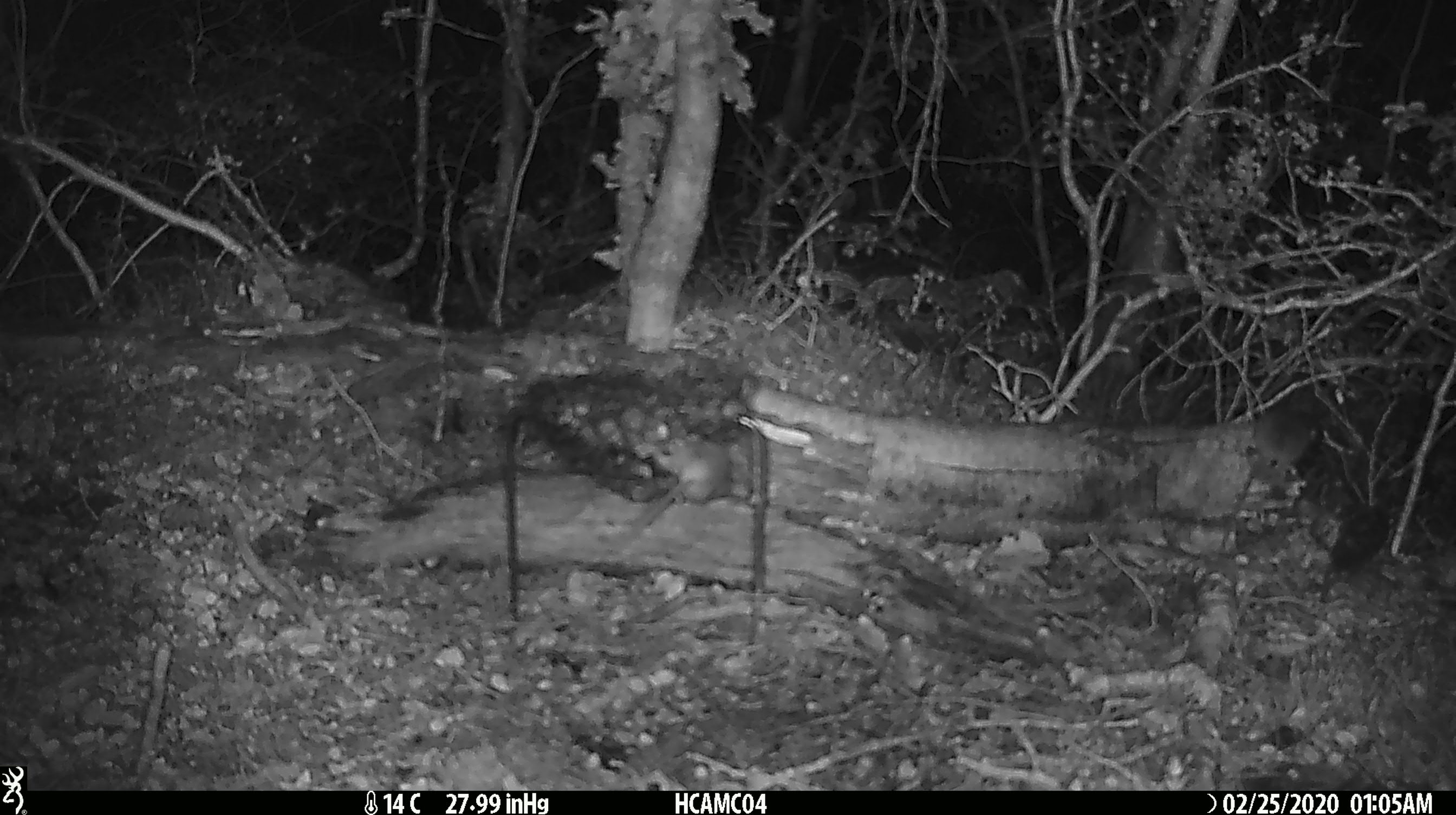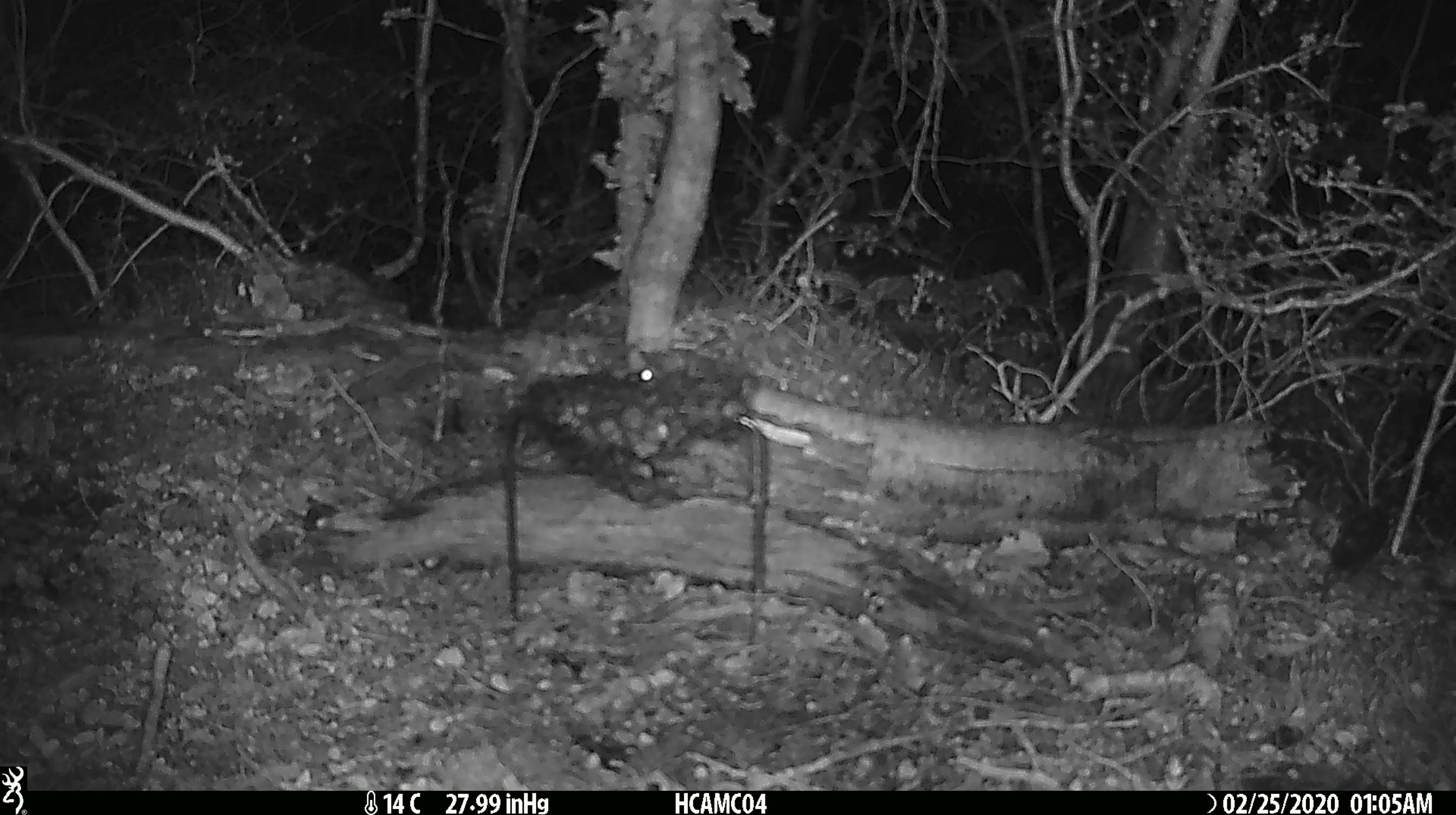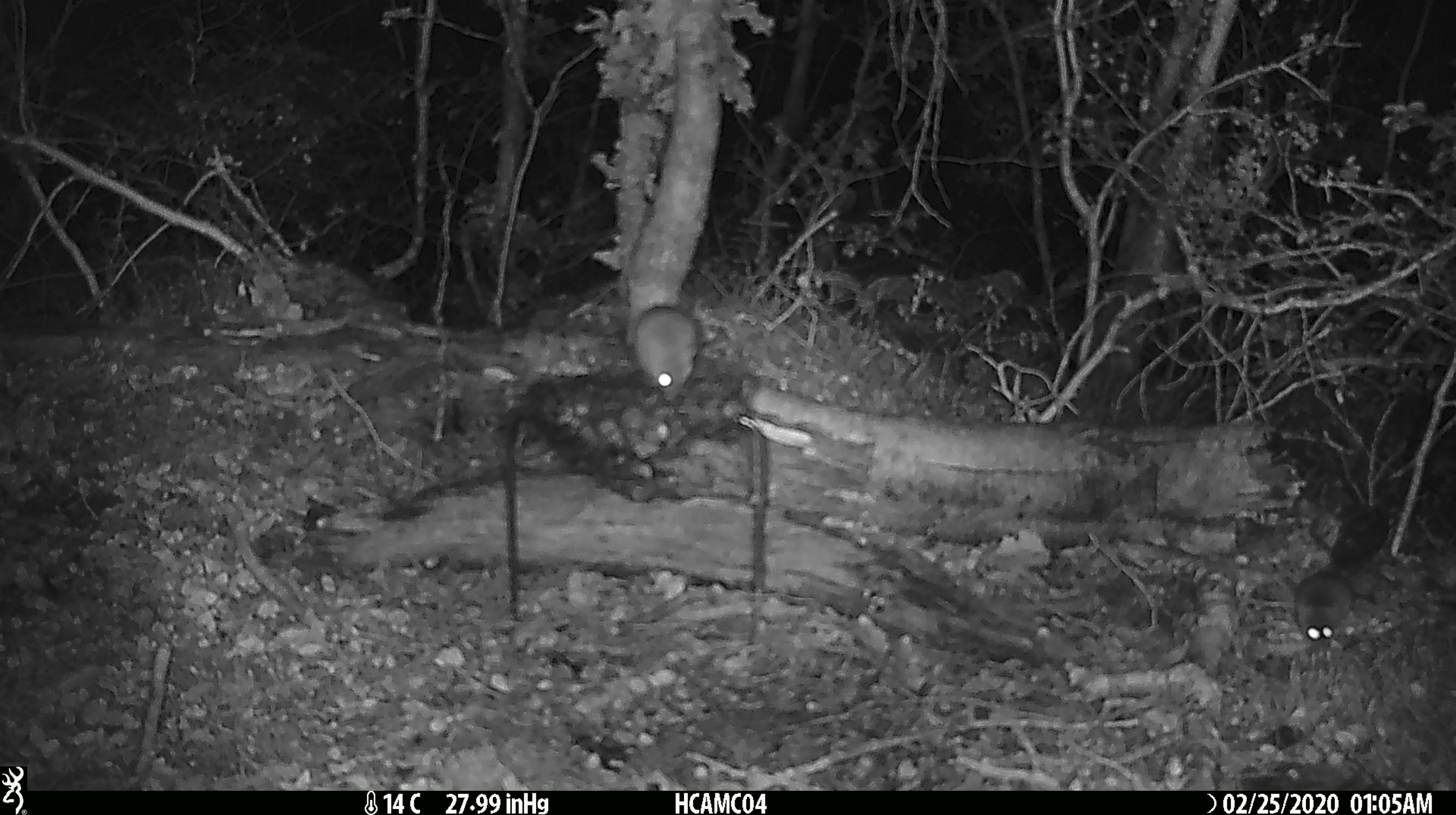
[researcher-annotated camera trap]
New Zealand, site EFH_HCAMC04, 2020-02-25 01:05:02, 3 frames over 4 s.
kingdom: Animalia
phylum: Chordata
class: Mammalia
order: Rodentia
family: Muridae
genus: Mus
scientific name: Mus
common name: mouse